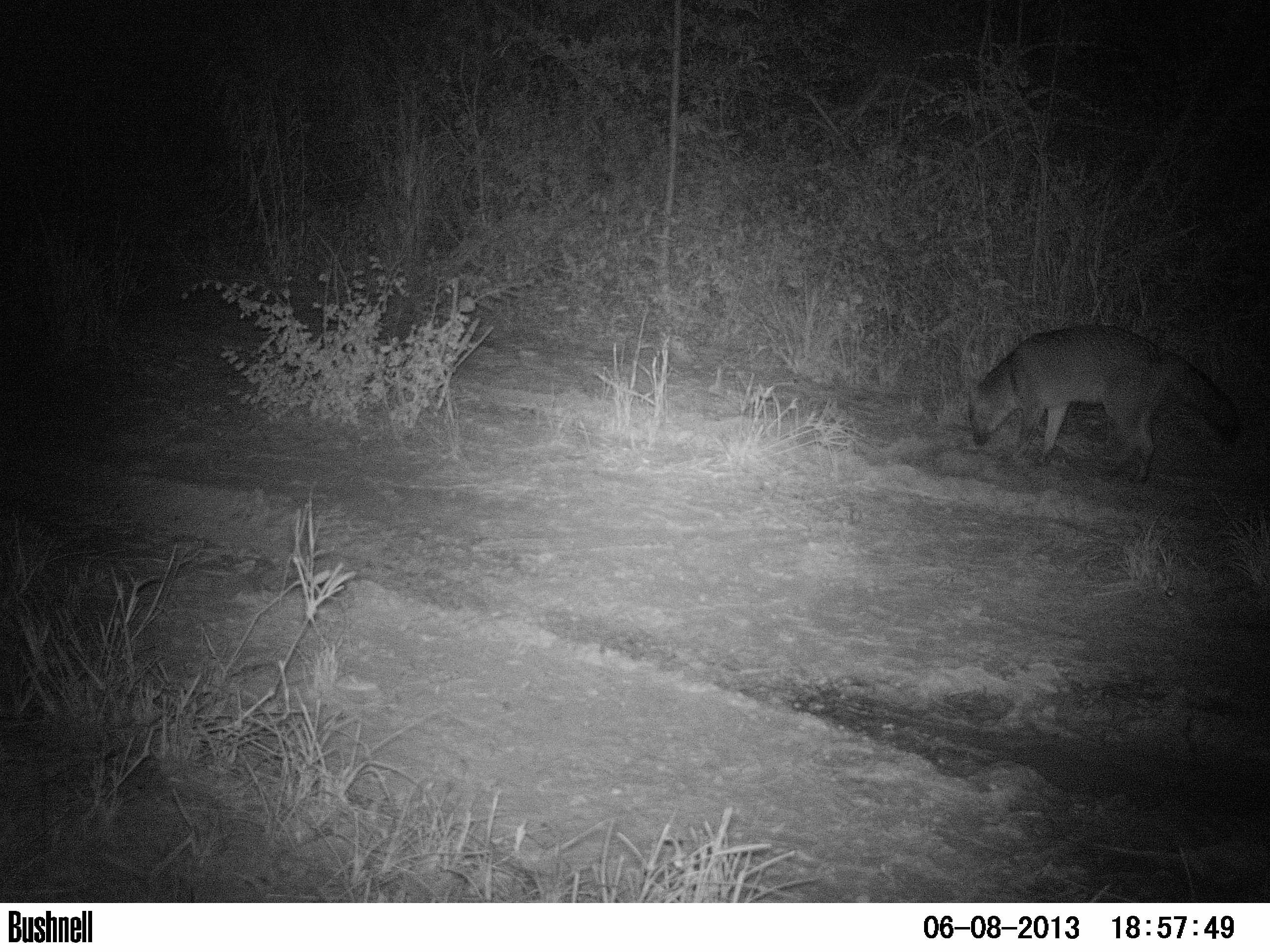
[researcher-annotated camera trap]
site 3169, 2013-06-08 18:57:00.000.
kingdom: Animalia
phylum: Chordata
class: Mammalia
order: Carnivora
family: Canidae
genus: Cerdocyon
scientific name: Cerdocyon thous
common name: crab-eating fox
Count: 1.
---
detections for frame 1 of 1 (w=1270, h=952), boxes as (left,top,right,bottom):
cerdocyon thous: (956,318,1264,486)